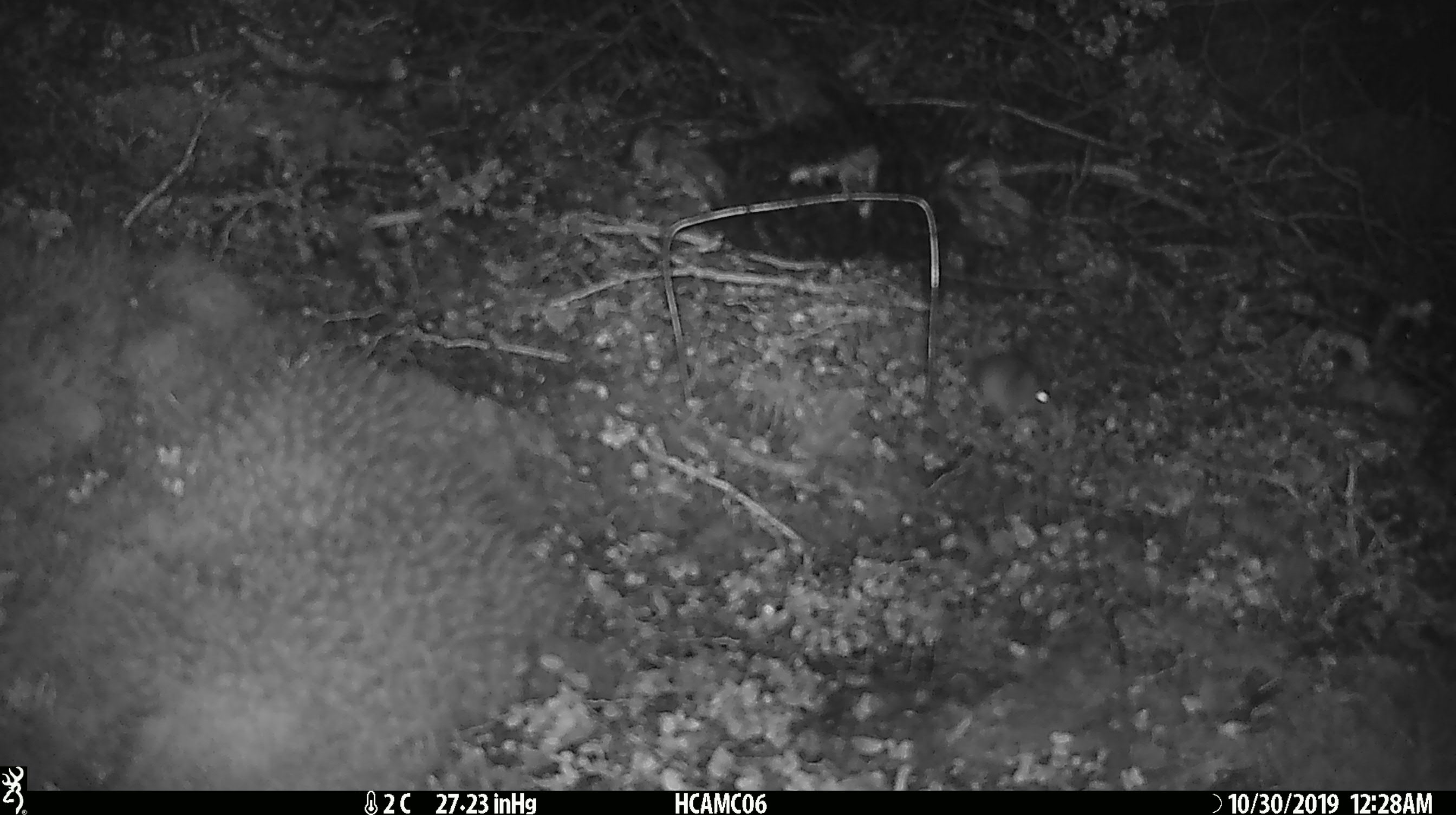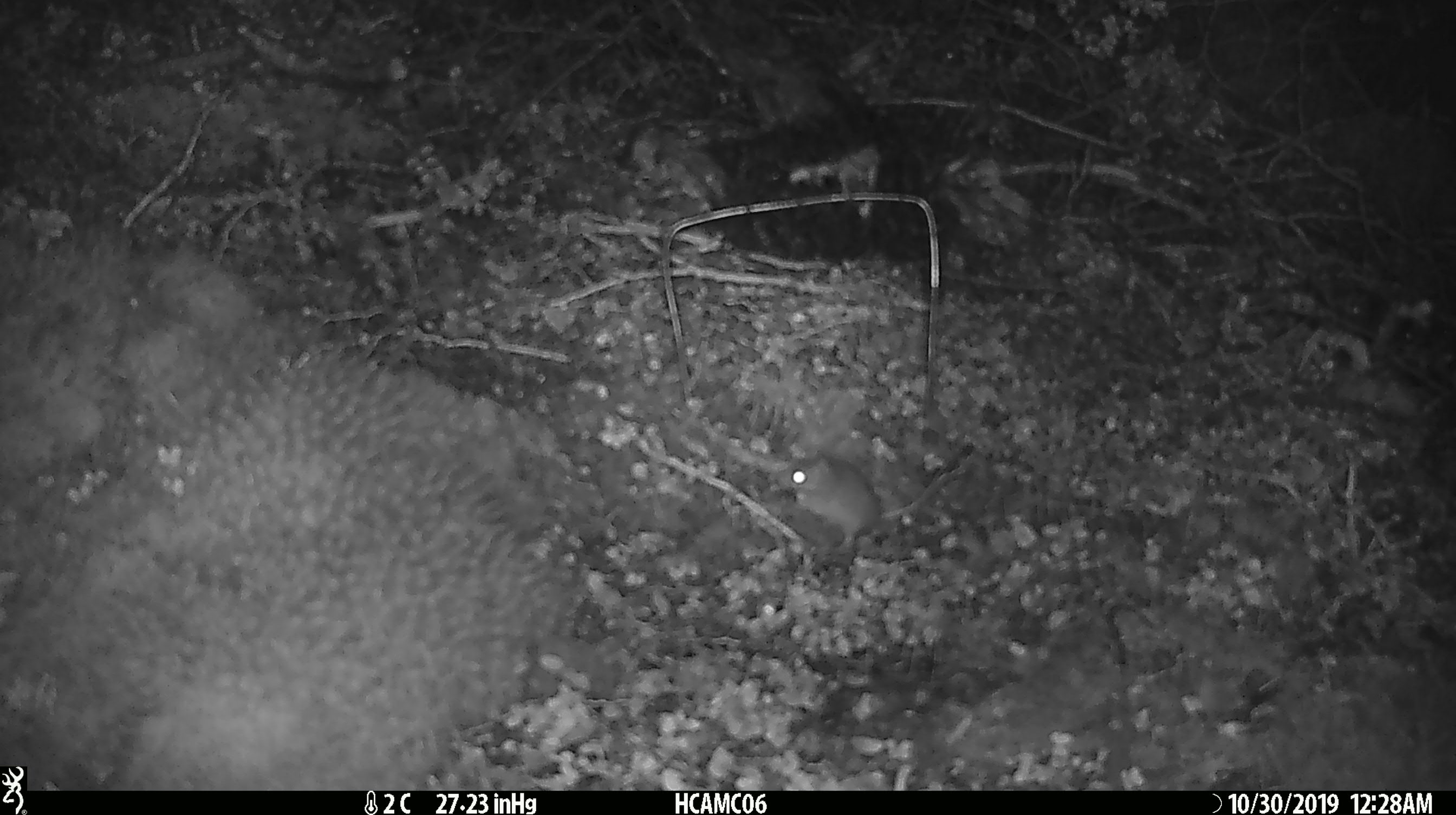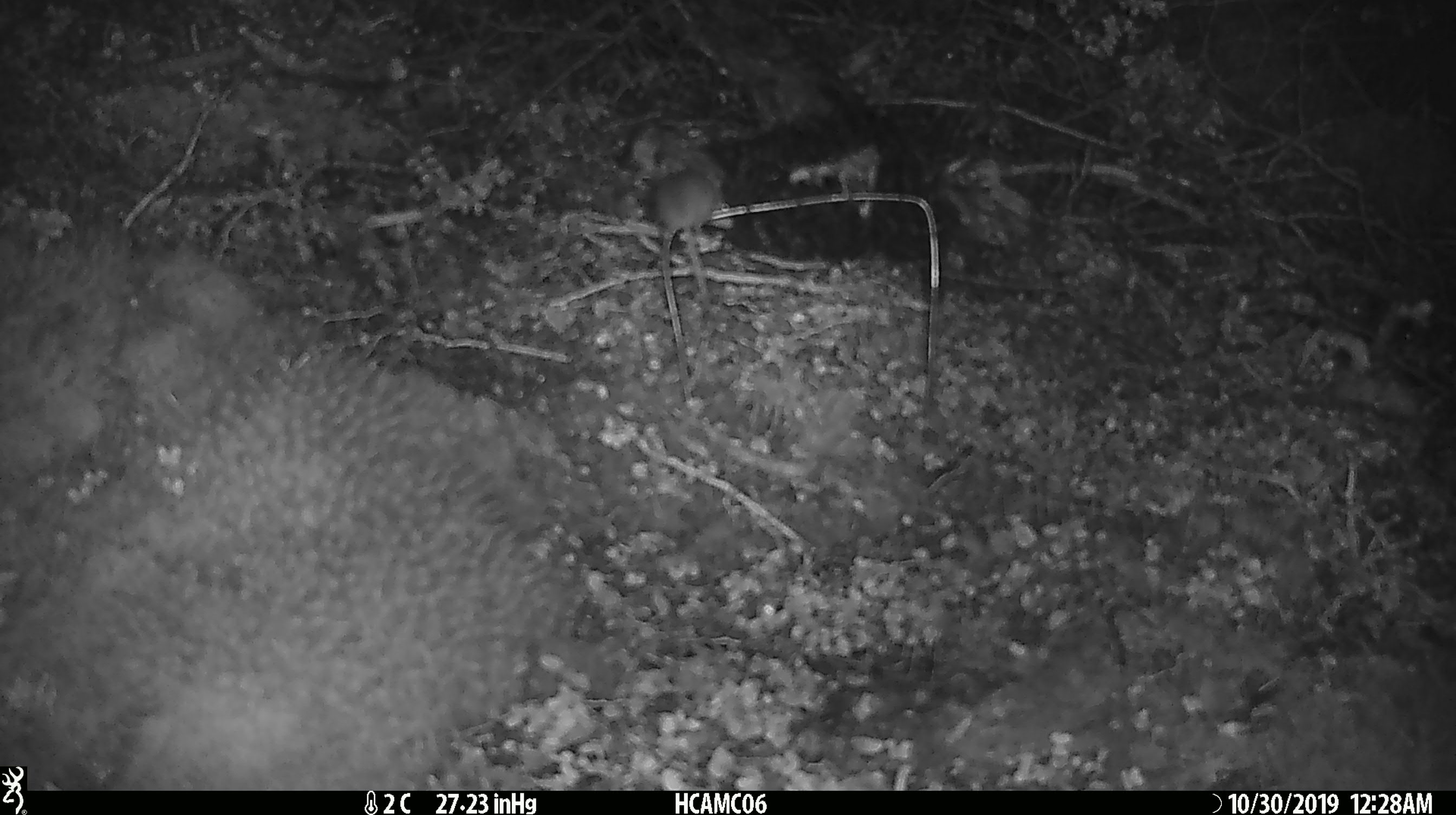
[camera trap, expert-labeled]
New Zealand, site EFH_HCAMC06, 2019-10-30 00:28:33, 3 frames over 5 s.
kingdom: Animalia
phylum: Chordata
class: Mammalia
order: Rodentia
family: Muridae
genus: Mus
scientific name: Mus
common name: mouse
Mouse (Mus).